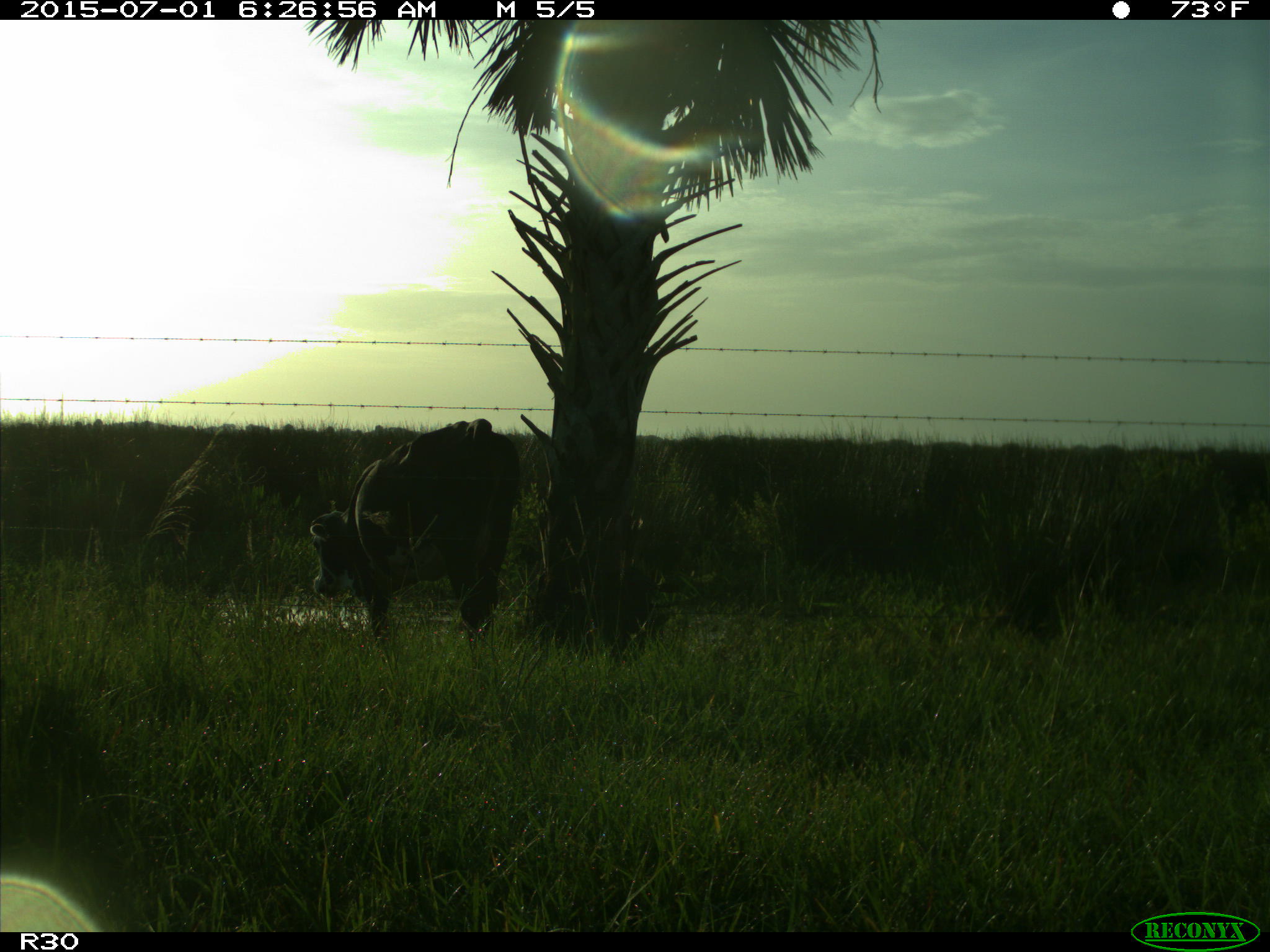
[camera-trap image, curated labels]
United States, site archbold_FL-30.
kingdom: Animalia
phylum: Chordata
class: Mammalia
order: Artiodactyla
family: Bovidae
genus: Bos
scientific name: Bos taurus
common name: domestic cow